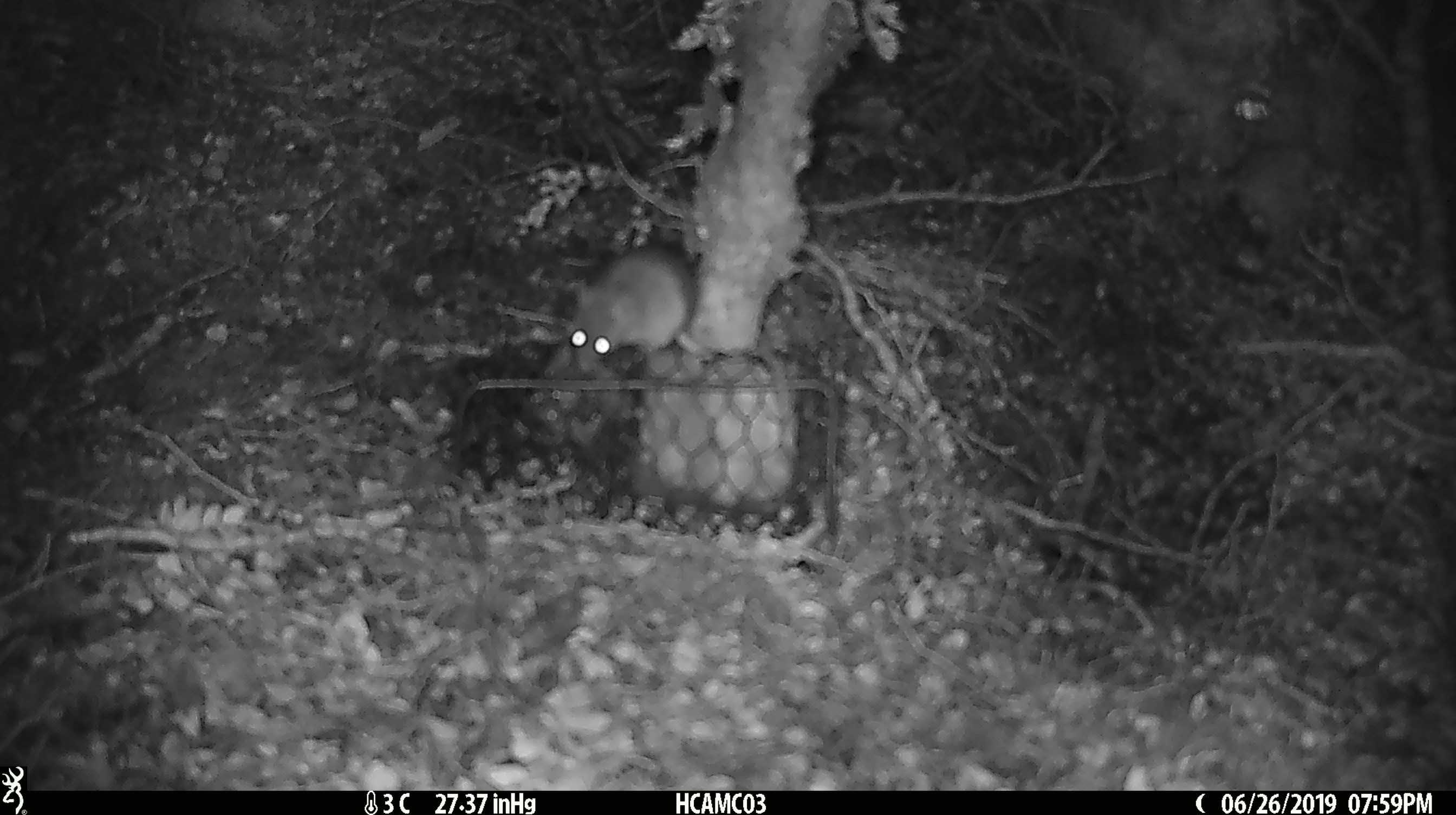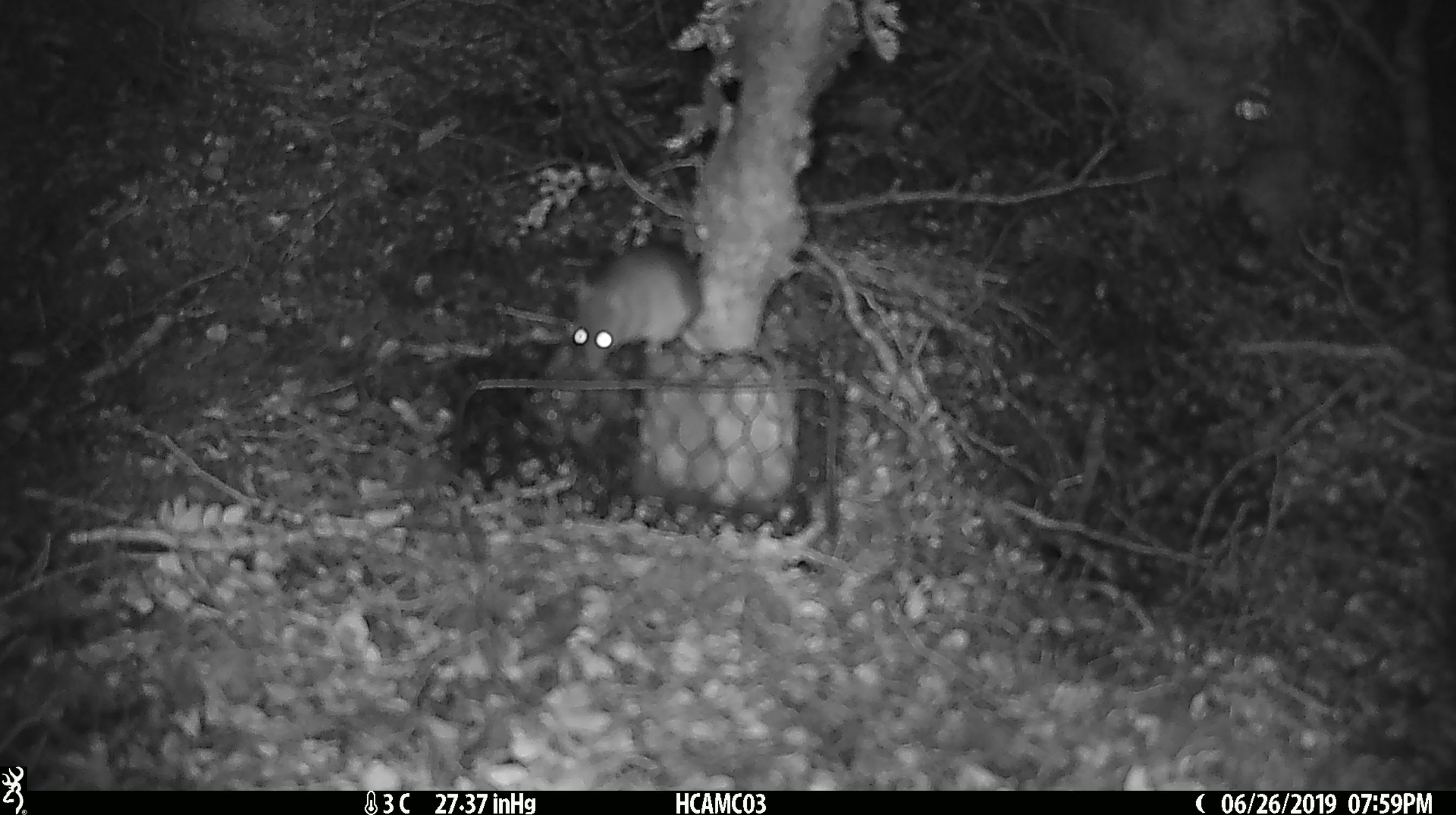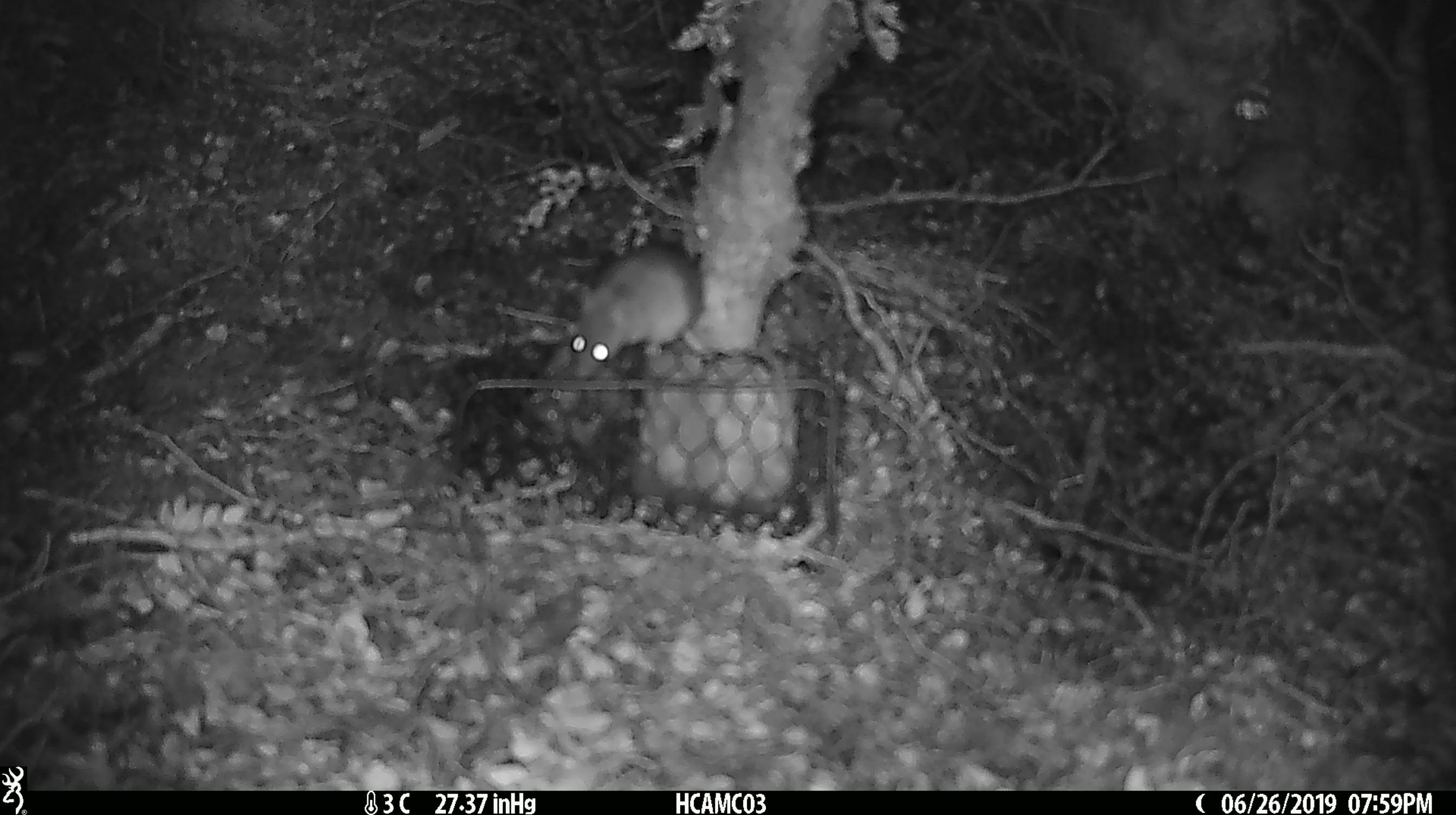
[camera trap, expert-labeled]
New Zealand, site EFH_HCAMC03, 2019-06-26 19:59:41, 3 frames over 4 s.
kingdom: Animalia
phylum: Chordata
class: Mammalia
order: Rodentia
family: Muridae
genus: Mus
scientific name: Mus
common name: mouse